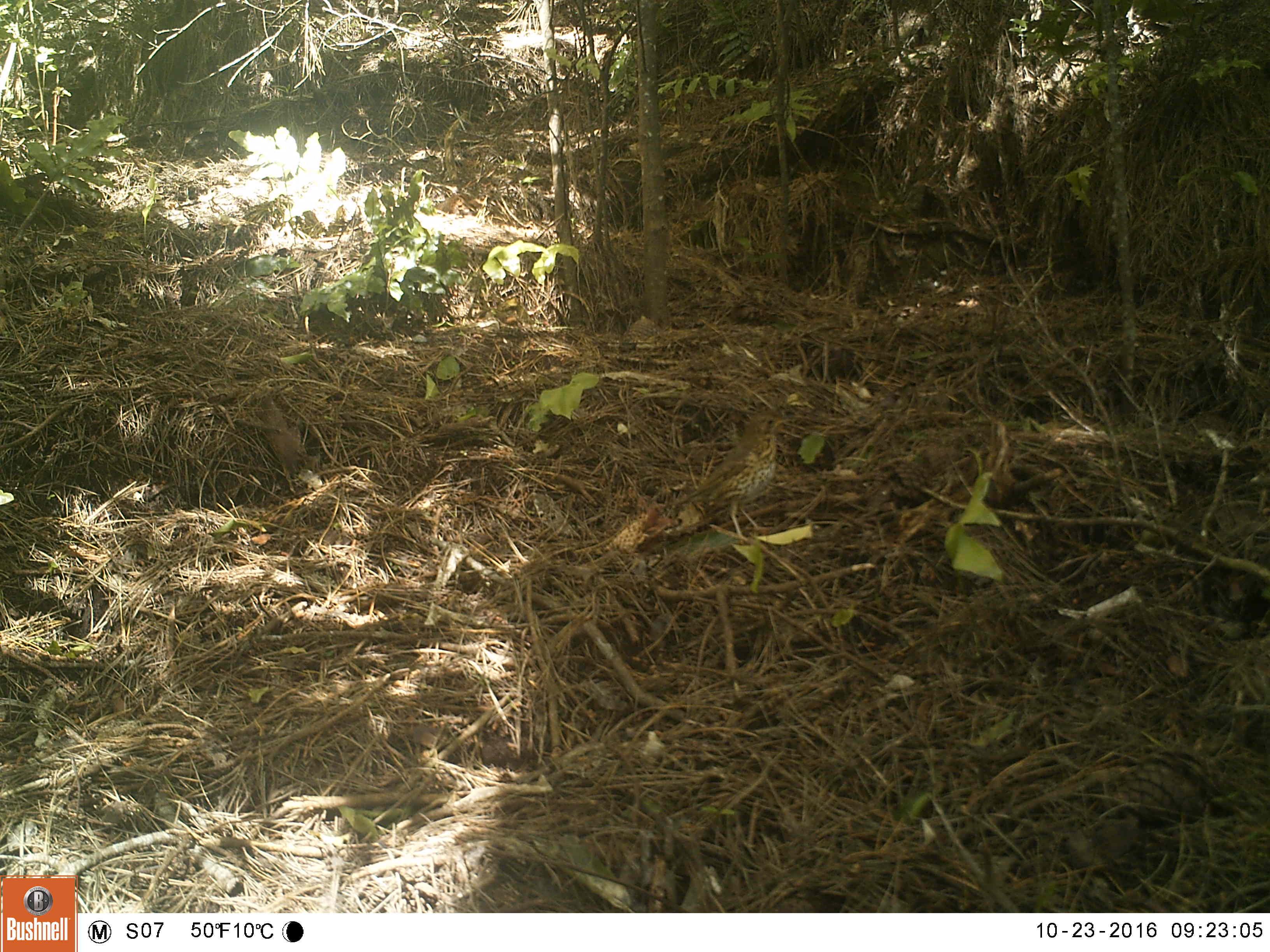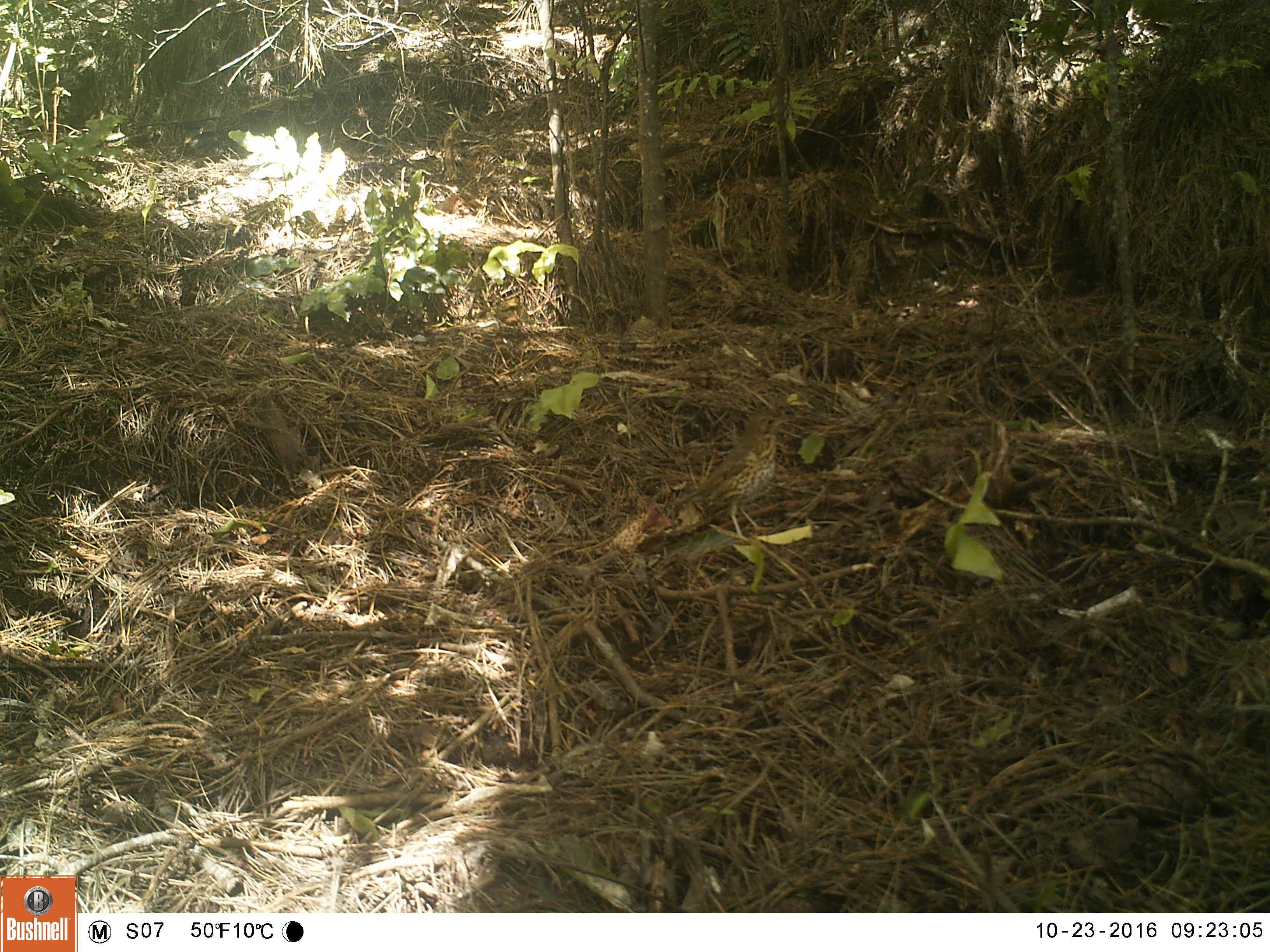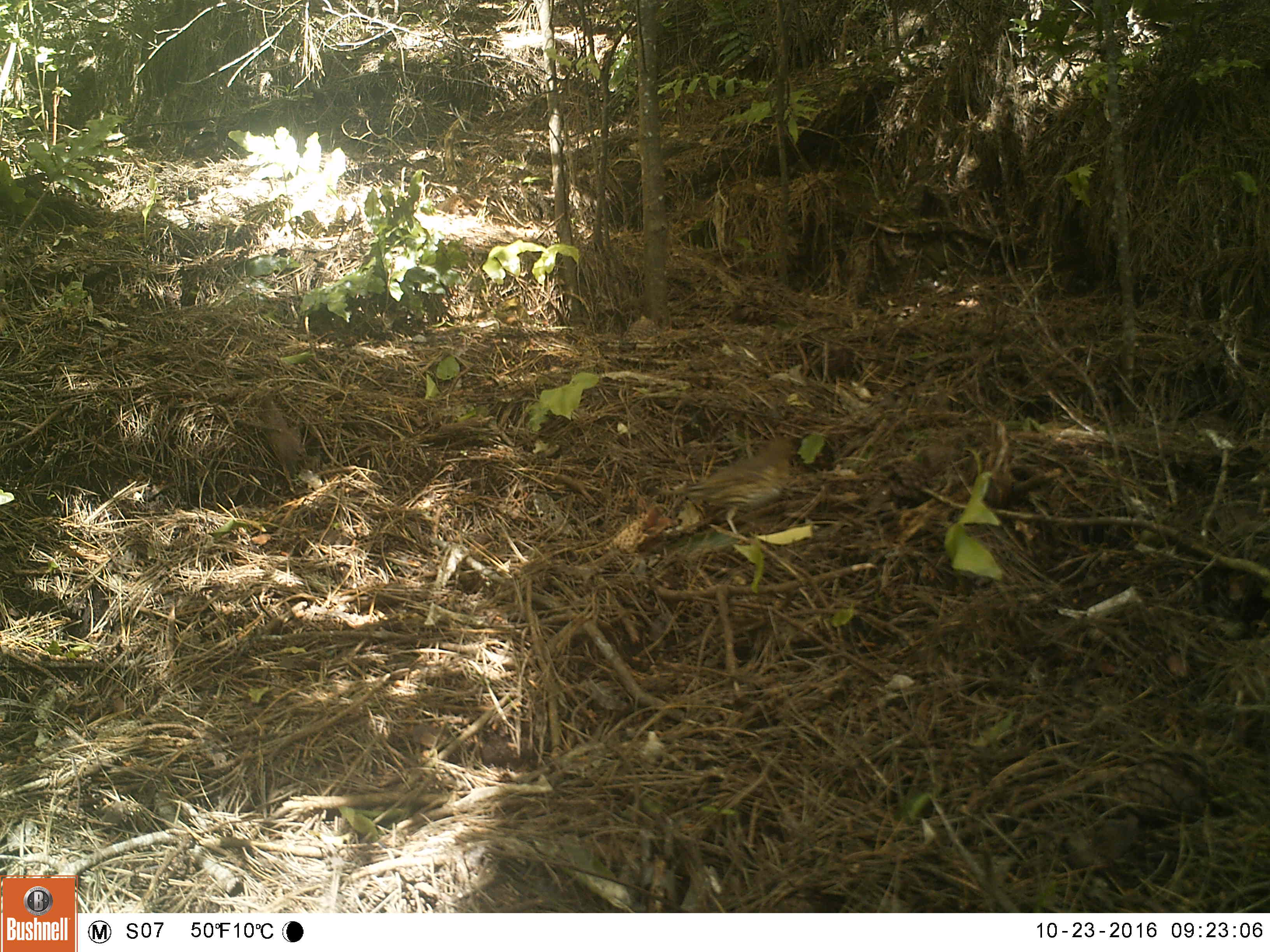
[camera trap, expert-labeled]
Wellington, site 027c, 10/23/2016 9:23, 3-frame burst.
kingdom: Animalia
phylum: Chordata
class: Aves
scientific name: Aves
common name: bird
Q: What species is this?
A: Bird (Aves).